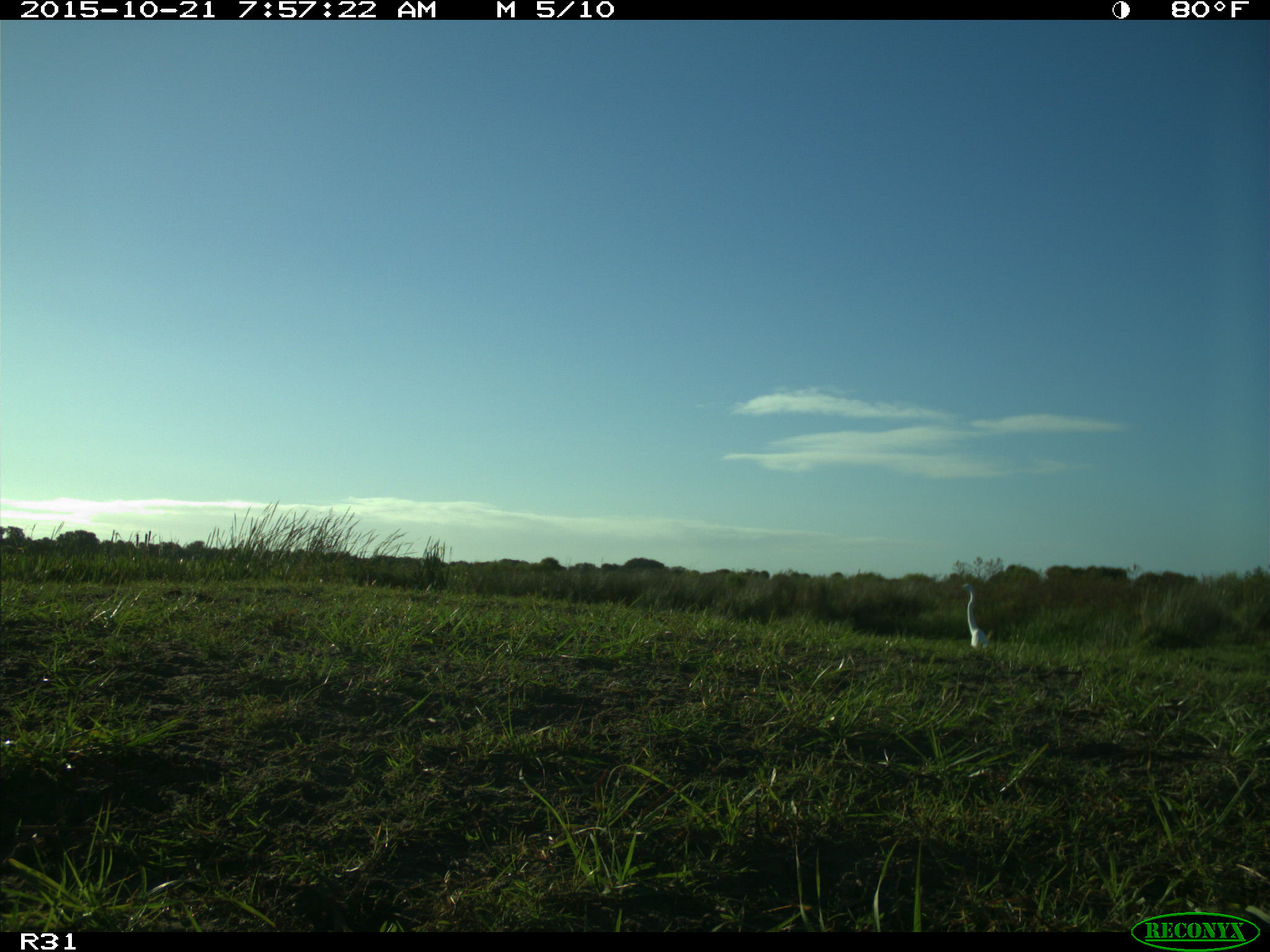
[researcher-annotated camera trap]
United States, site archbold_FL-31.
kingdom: Animalia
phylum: Chordata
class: Aves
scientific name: Aves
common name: birds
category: unidentified bird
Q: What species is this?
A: Unidentified bird (birds) (Aves).